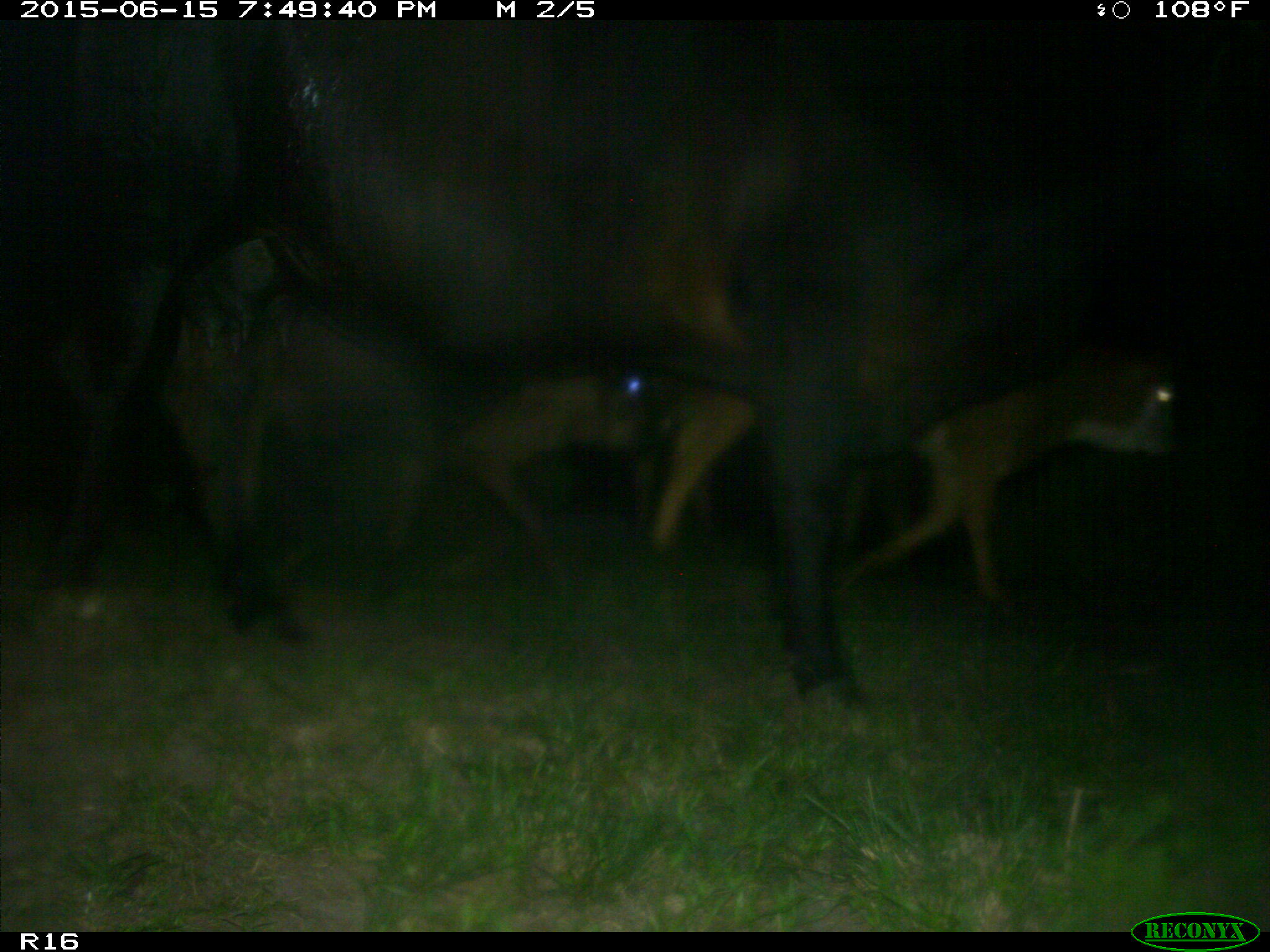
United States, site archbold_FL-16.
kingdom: Animalia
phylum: Chordata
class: Mammalia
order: Artiodactyla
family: Bovidae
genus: Bos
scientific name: Bos taurus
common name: domestic cow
Bos taurus (domestic cow).